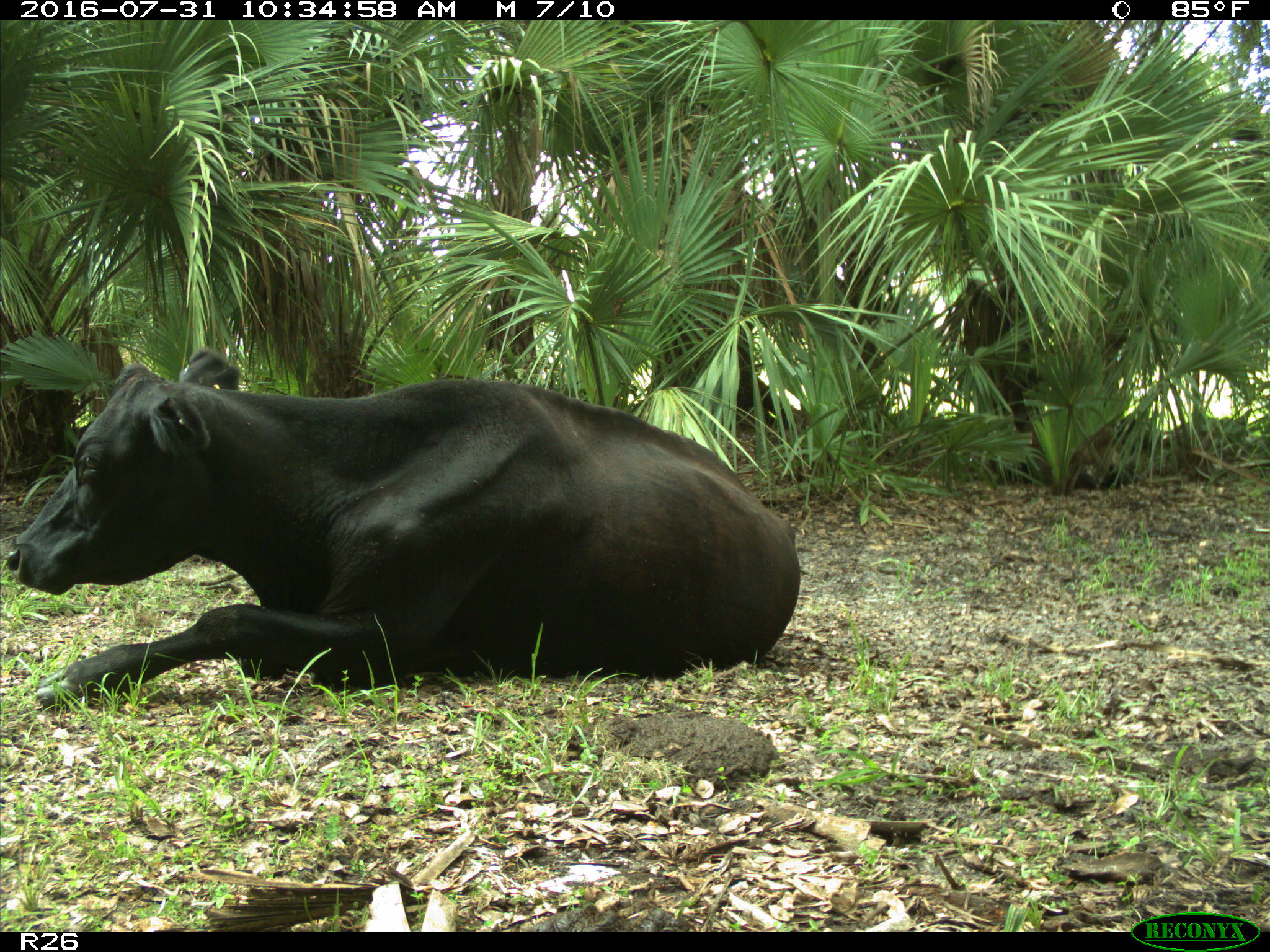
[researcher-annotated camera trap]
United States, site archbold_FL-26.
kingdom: Animalia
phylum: Chordata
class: Mammalia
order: Artiodactyla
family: Bovidae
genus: Bos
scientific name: Bos taurus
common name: domestic cow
Bos taurus (domestic cow).